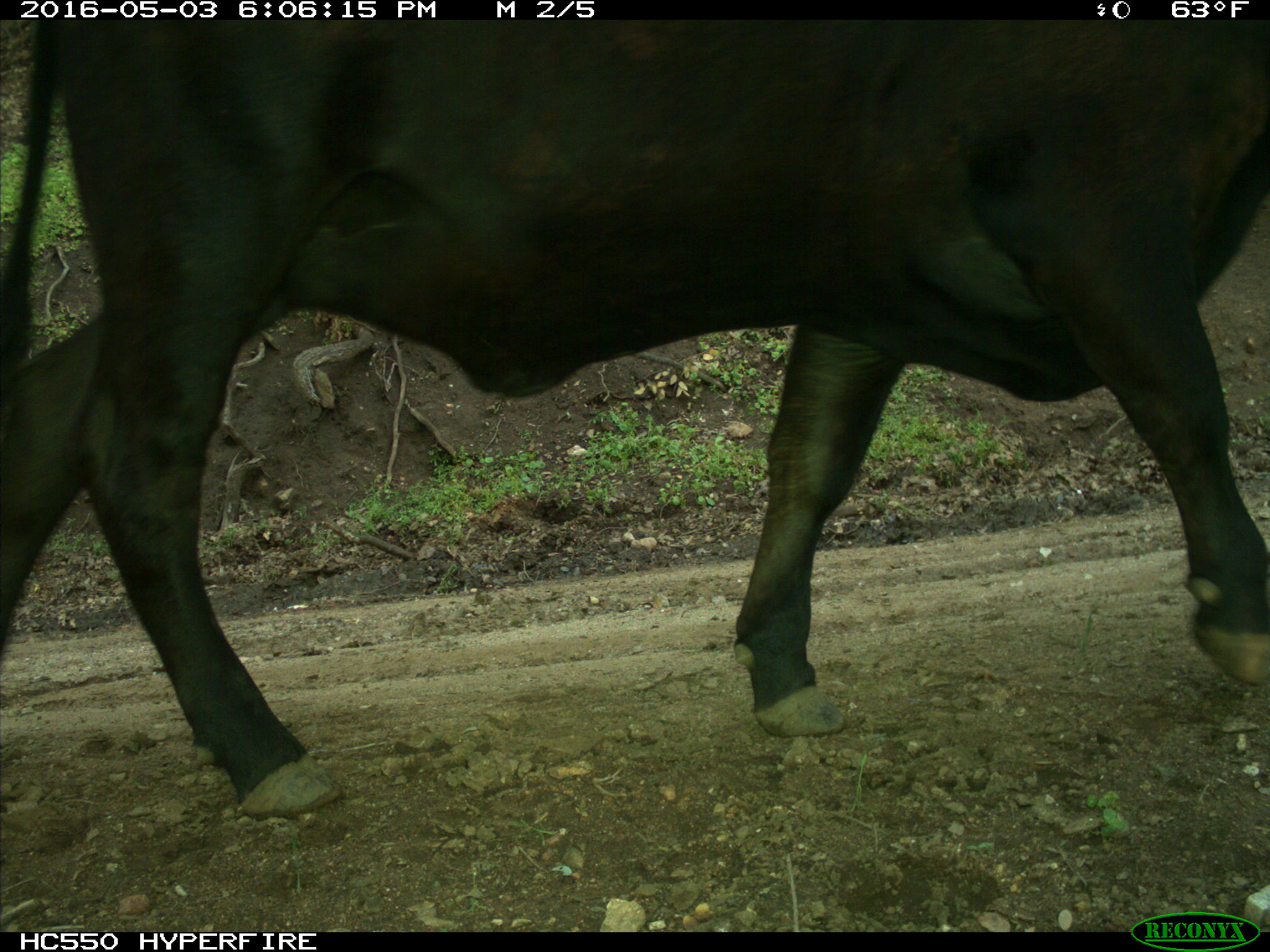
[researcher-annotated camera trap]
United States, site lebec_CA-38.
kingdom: Animalia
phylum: Chordata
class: Mammalia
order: Artiodactyla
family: Bovidae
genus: Bos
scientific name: Bos taurus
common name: domestic cow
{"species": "Bos taurus (domestic cow)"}